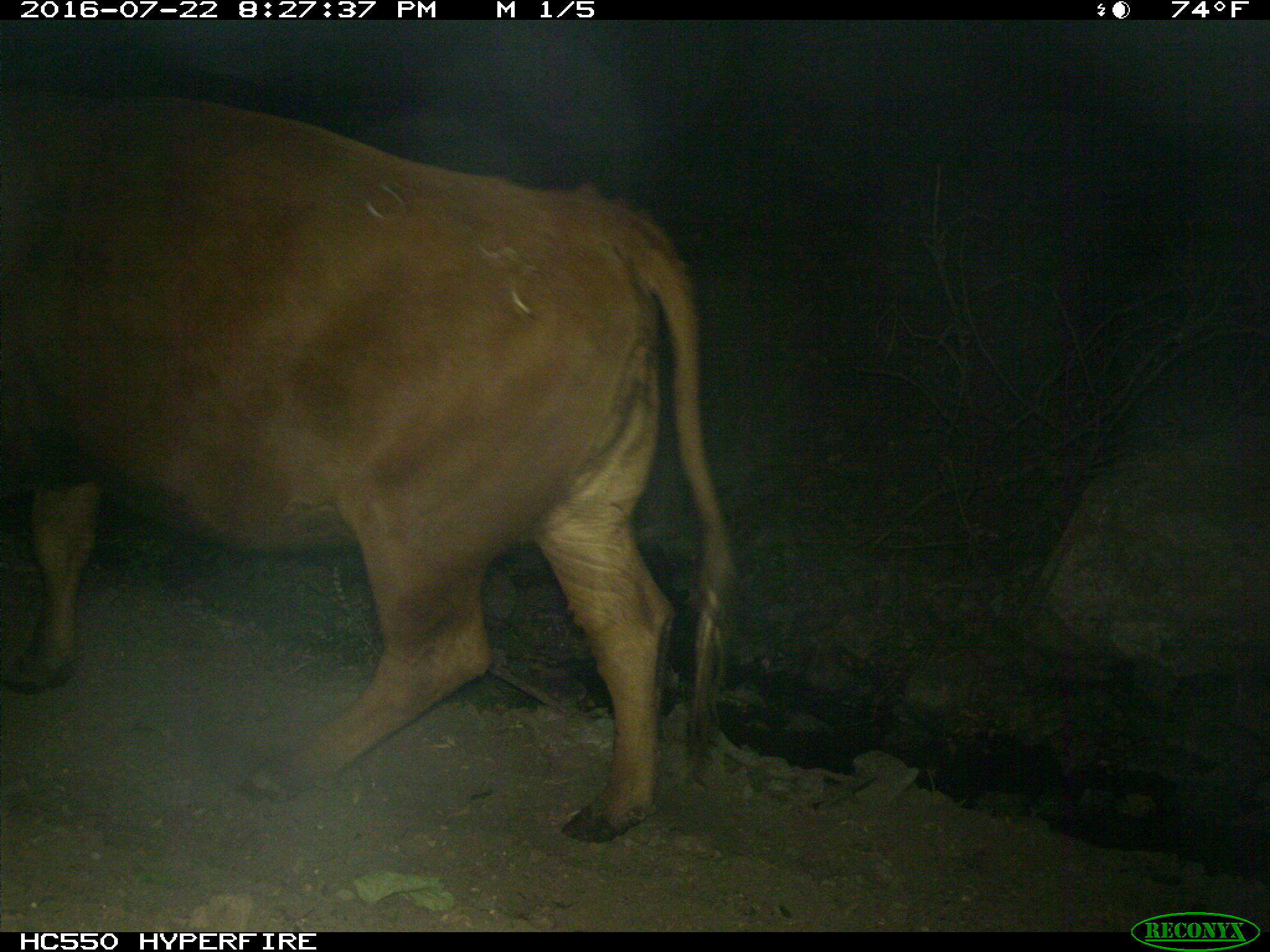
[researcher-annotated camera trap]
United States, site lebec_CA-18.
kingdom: Animalia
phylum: Chordata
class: Mammalia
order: Artiodactyla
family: Bovidae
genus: Bos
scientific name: Bos taurus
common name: domestic cow